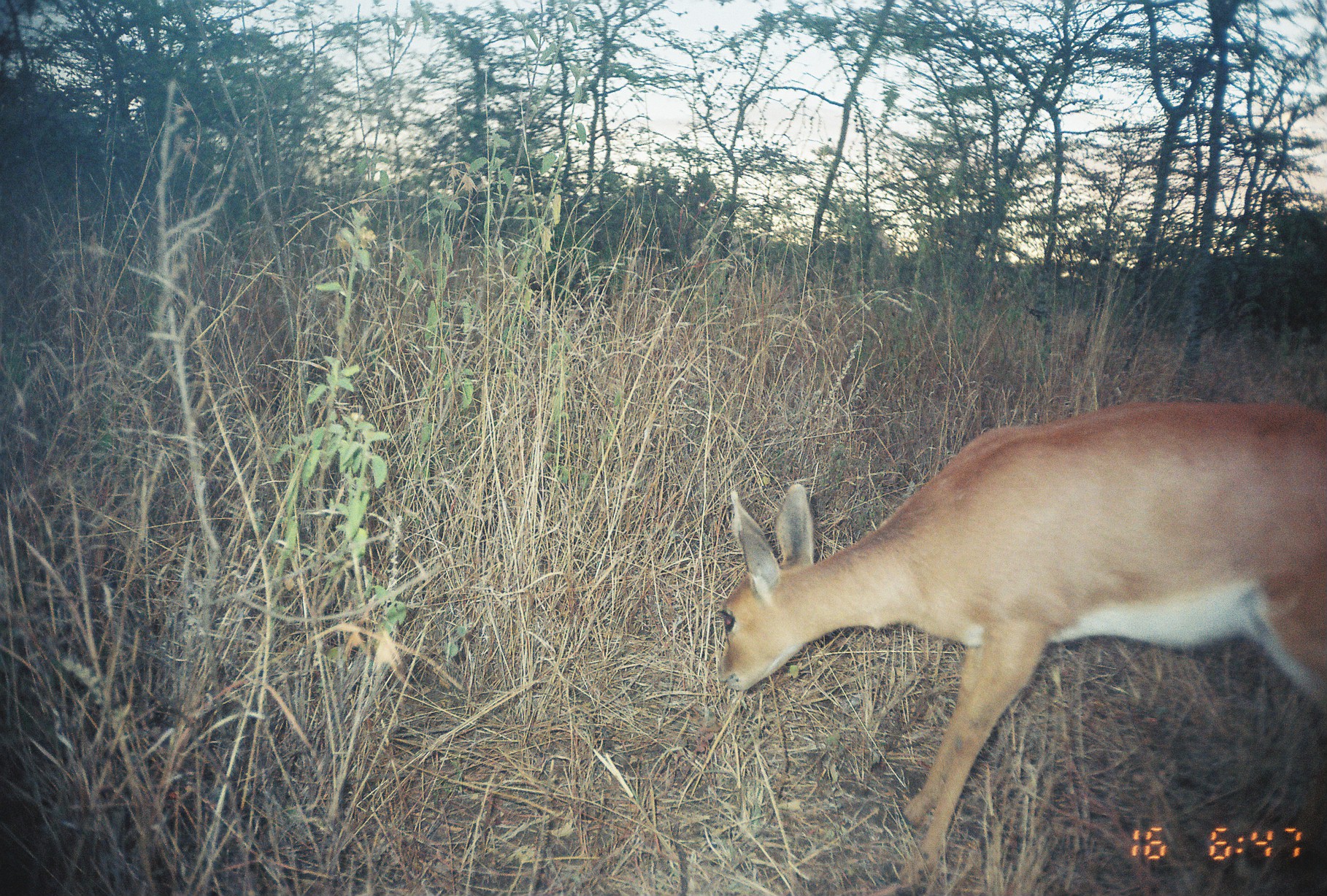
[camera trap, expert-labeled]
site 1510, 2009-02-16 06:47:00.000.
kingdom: Animalia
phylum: Chordata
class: Mammalia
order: Artiodactyla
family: Bovidae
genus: Sylvicapra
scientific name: Sylvicapra grimmia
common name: bush duiker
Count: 1.